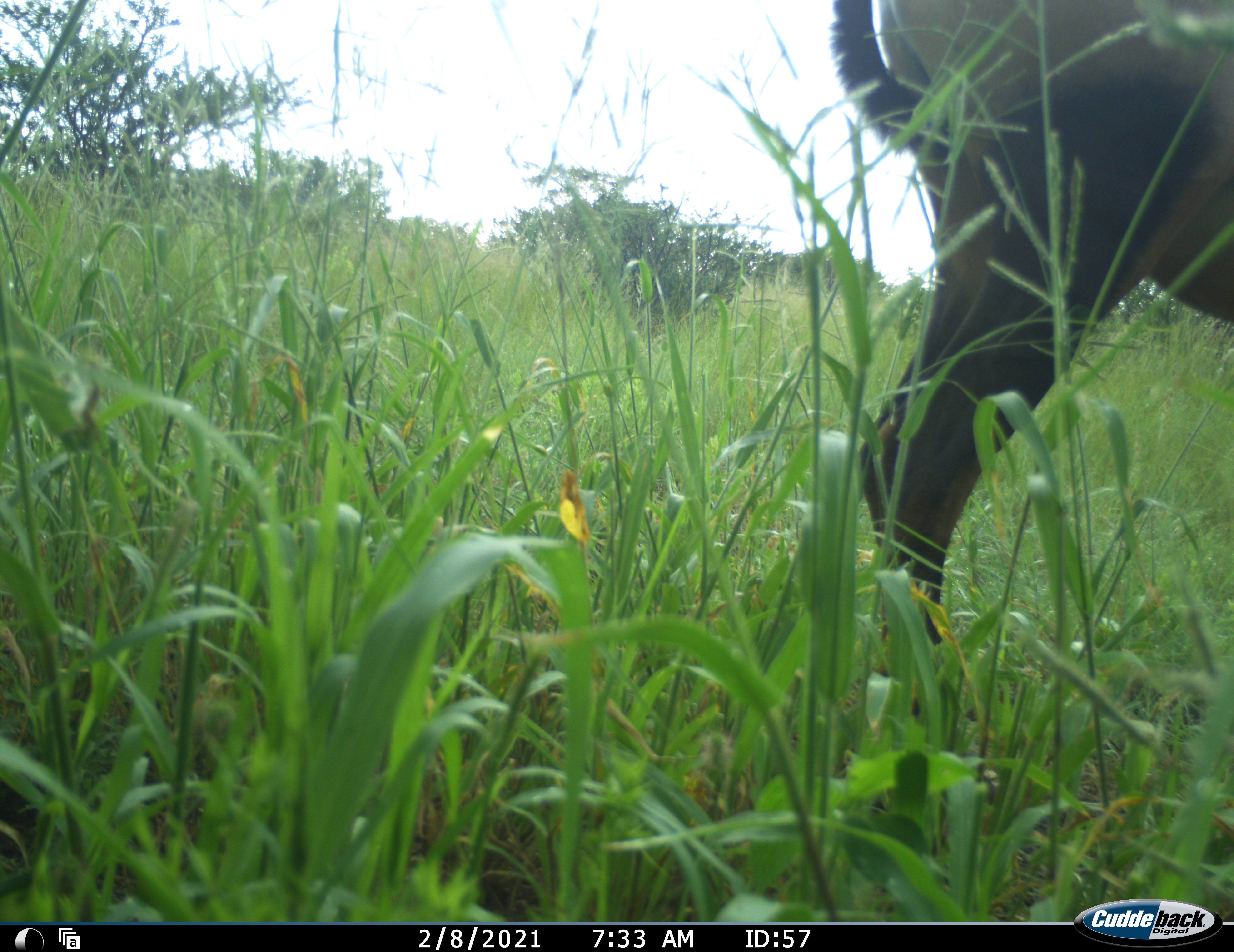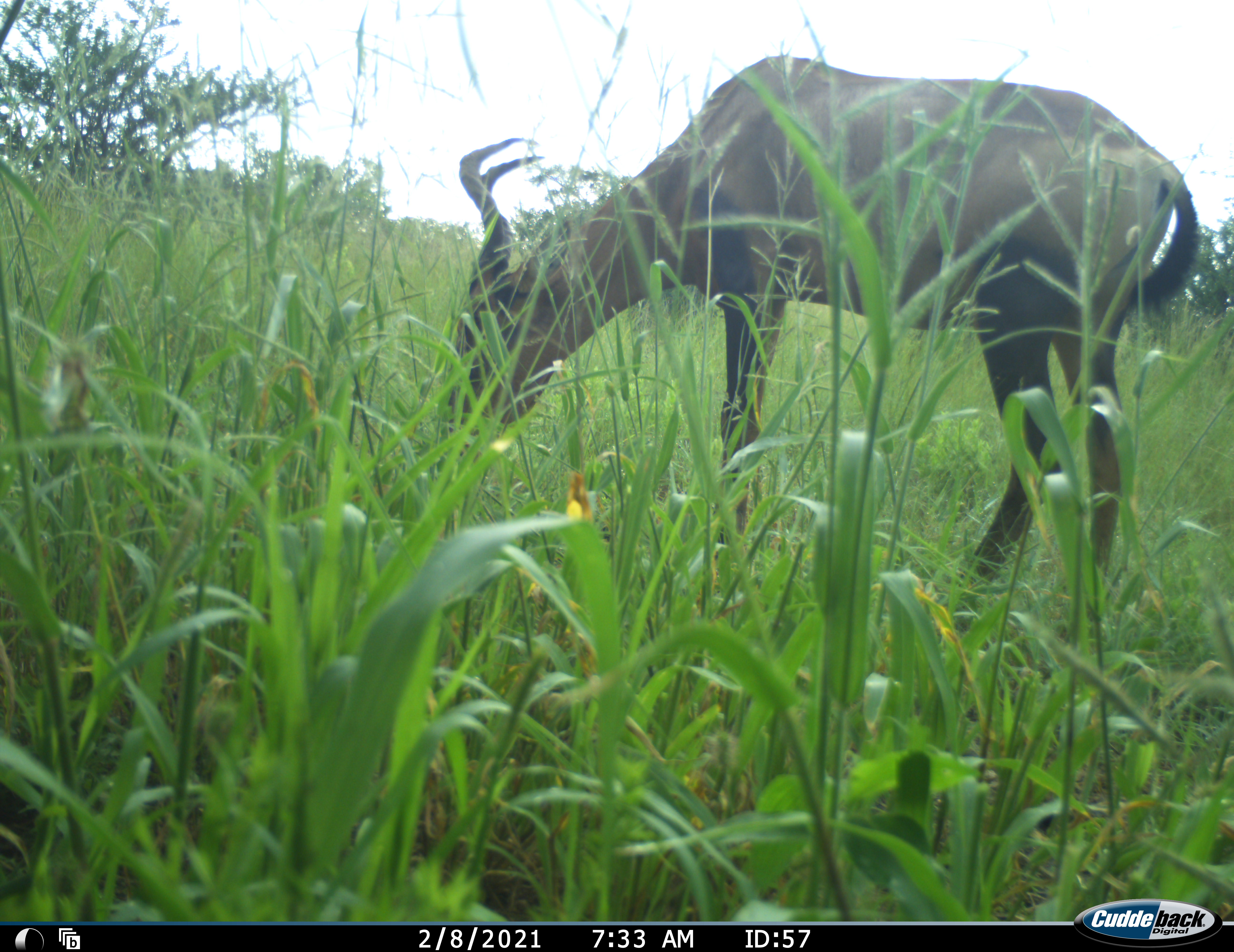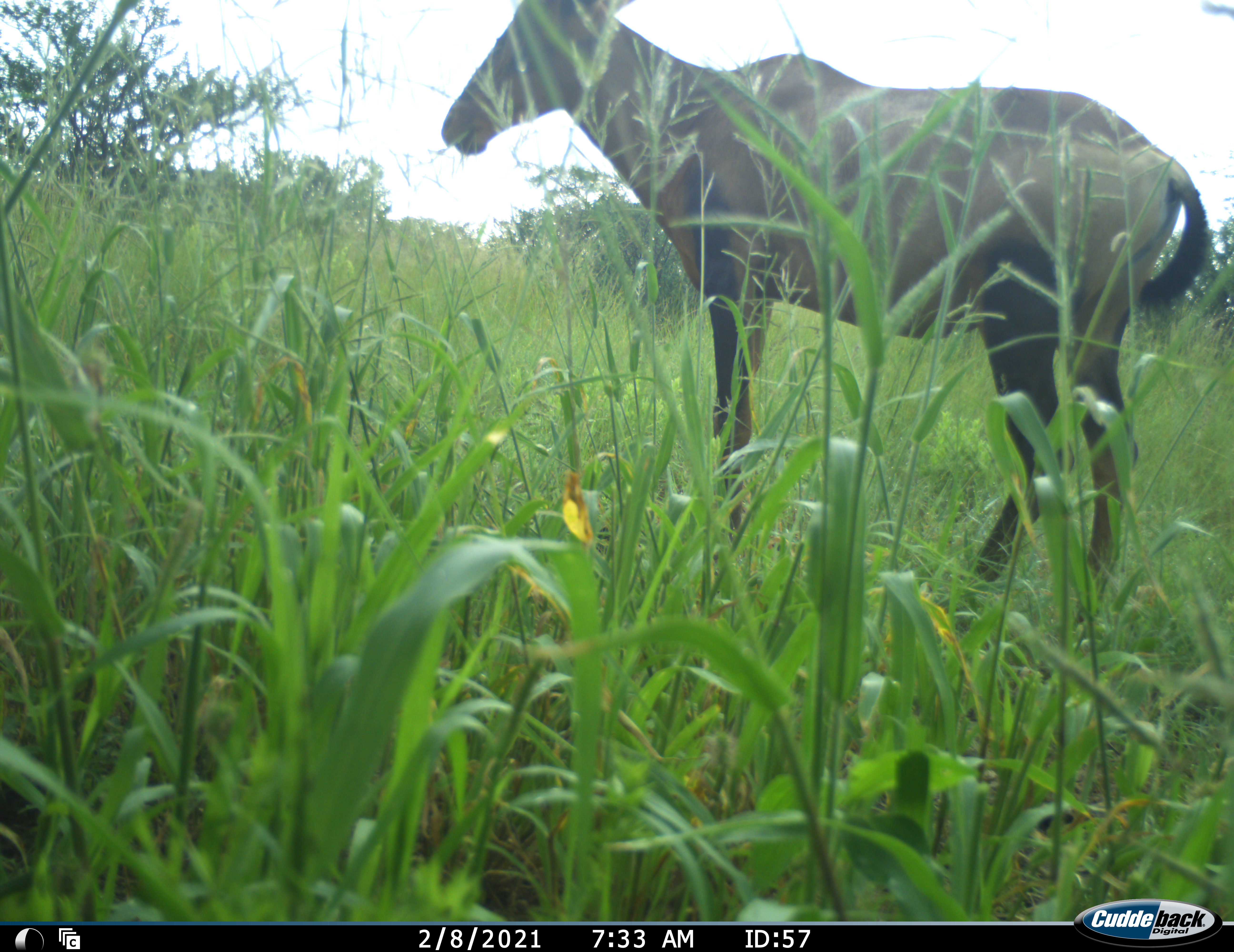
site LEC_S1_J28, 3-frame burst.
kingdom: Animalia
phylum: Chordata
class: Mammalia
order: Artiodactyla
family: Bovidae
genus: Alcelaphus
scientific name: Alcelaphus buselaphus caama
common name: red hartebeest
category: hartebeestred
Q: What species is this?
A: Hartebeestred (red hartebeest) (Alcelaphus buselaphus caama).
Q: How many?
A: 1.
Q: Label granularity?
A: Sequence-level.